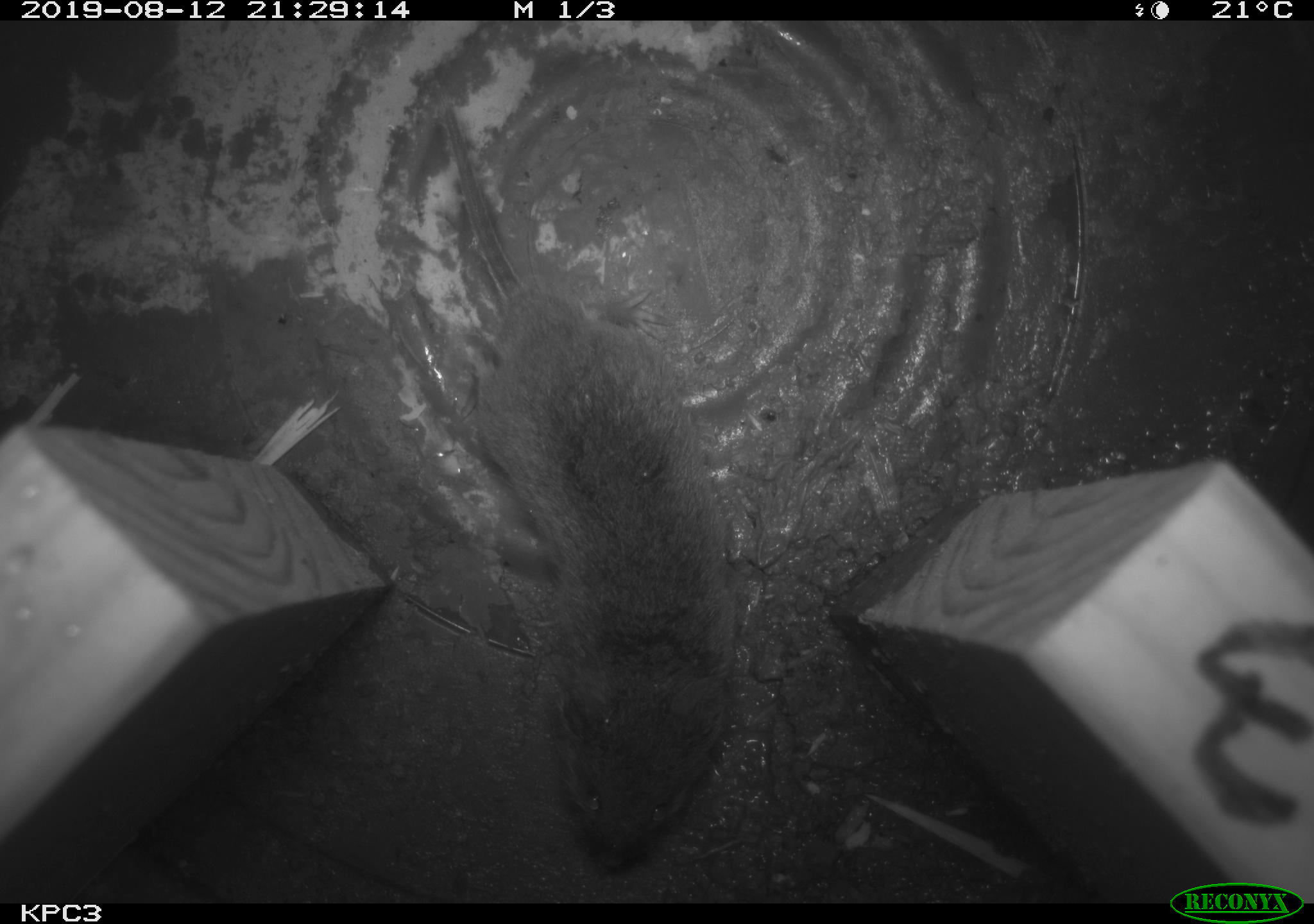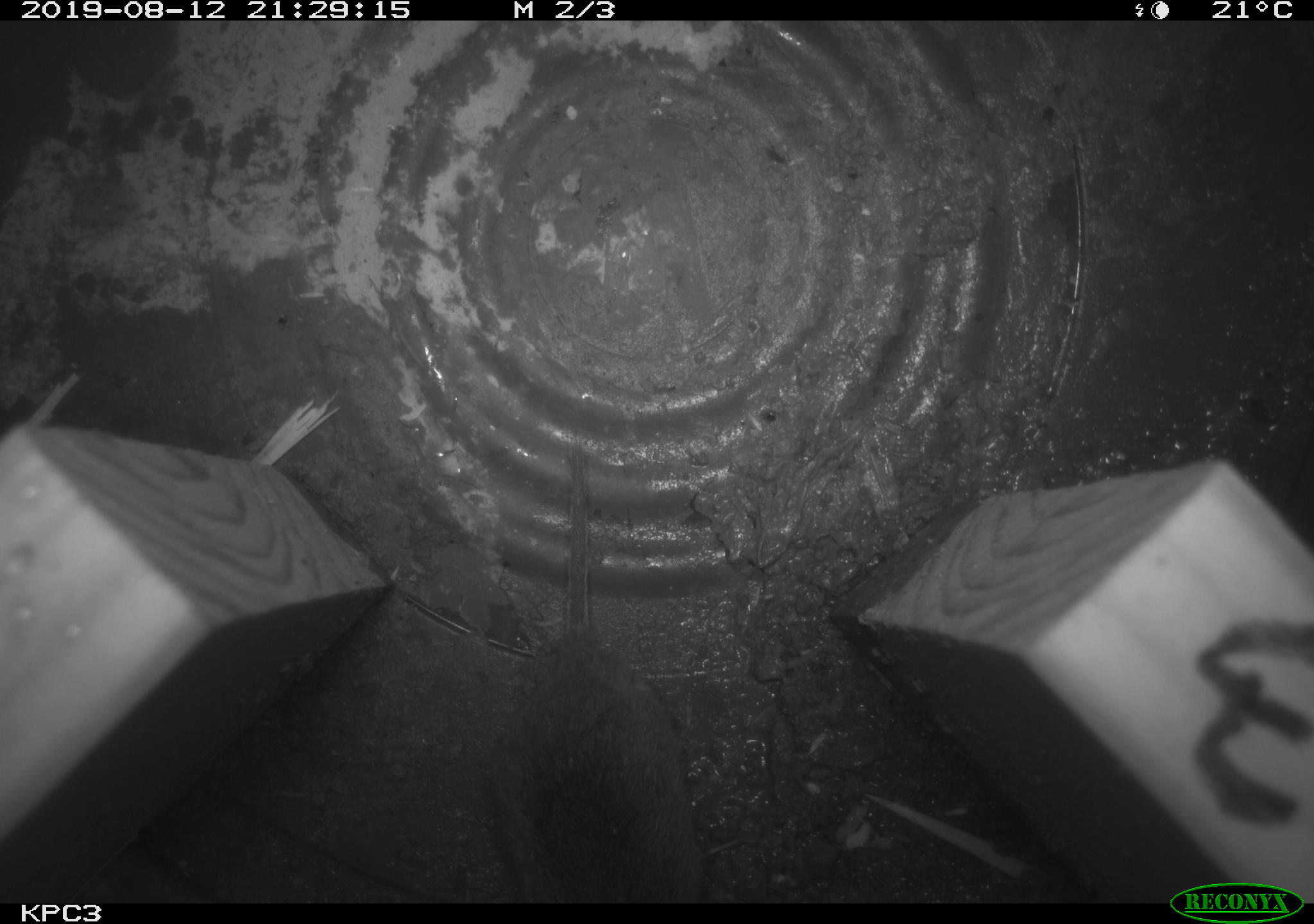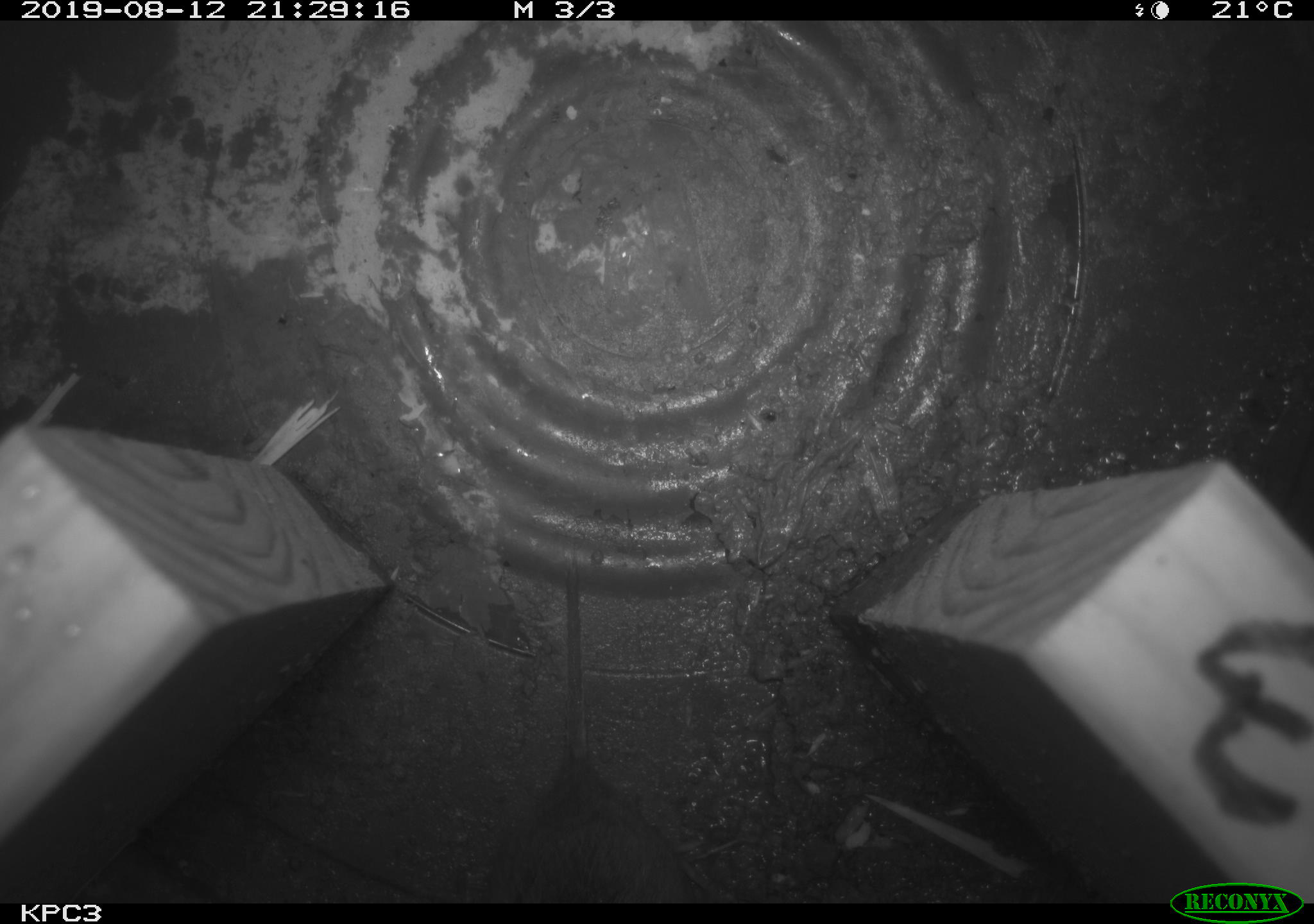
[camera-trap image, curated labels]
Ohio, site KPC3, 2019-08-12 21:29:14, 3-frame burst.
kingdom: Animalia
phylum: Chordata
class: Mammalia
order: Rodentia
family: Cricetidae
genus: Microtus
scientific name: Microtus pennsylvanicus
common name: meadow vole